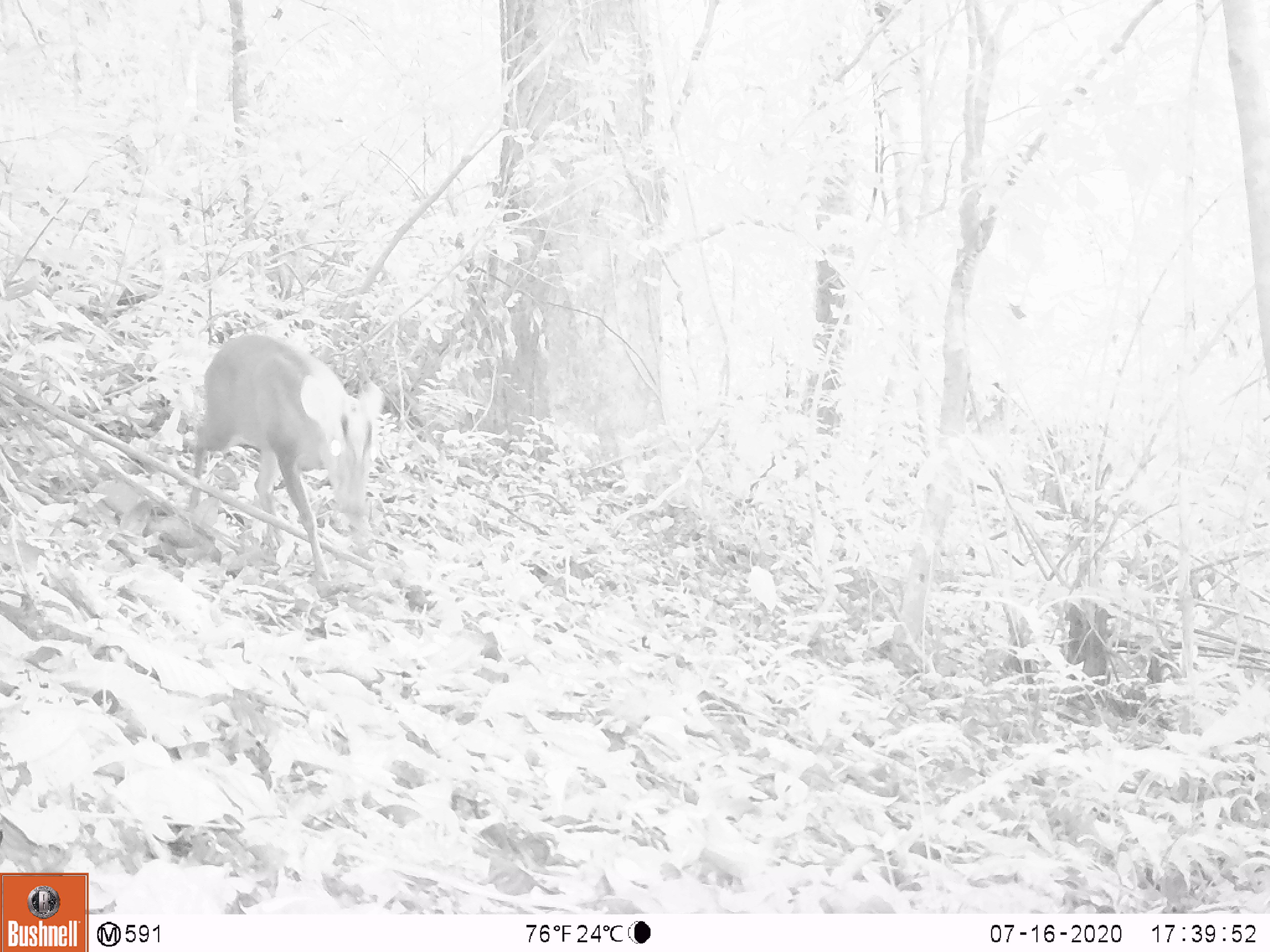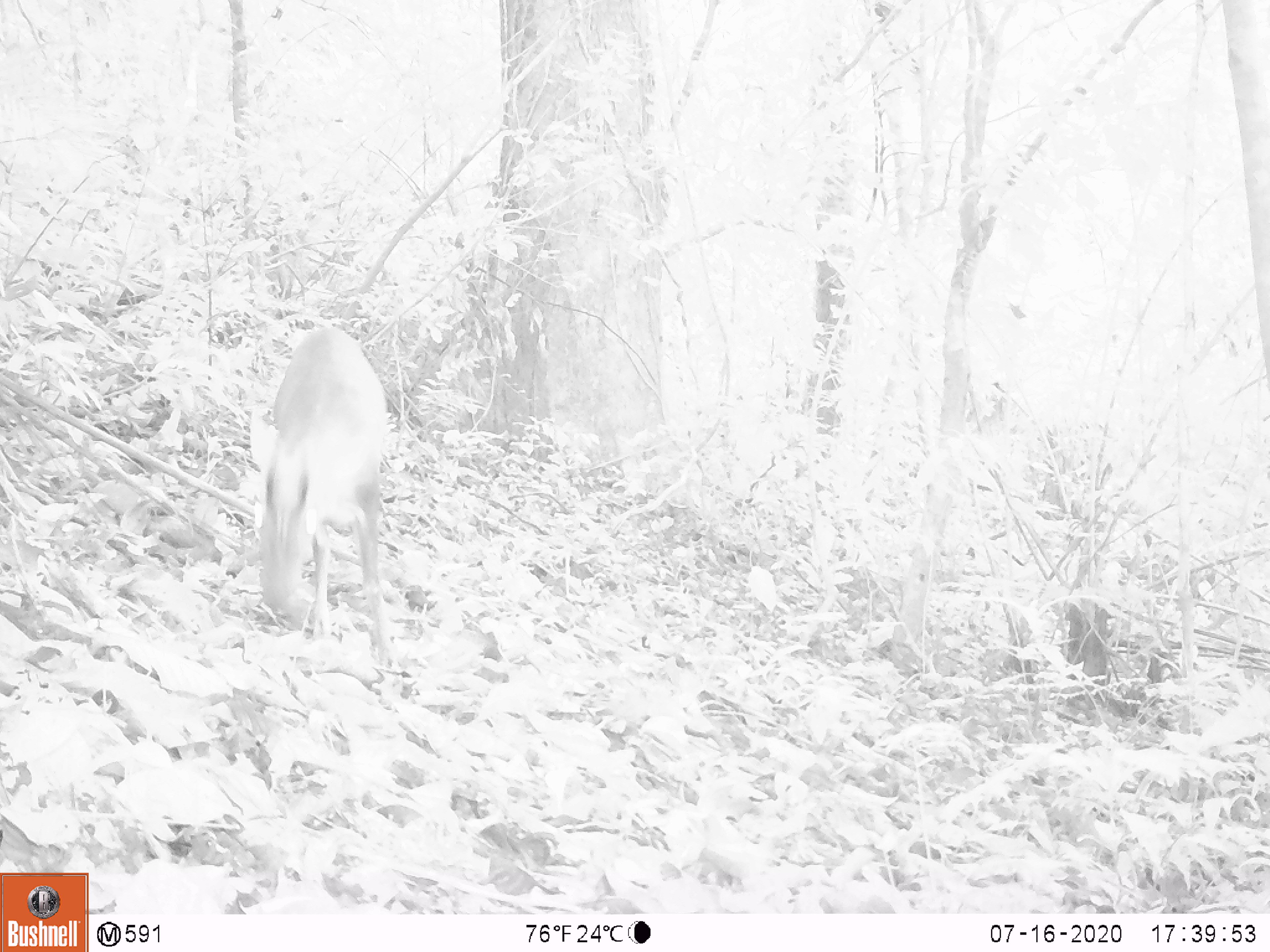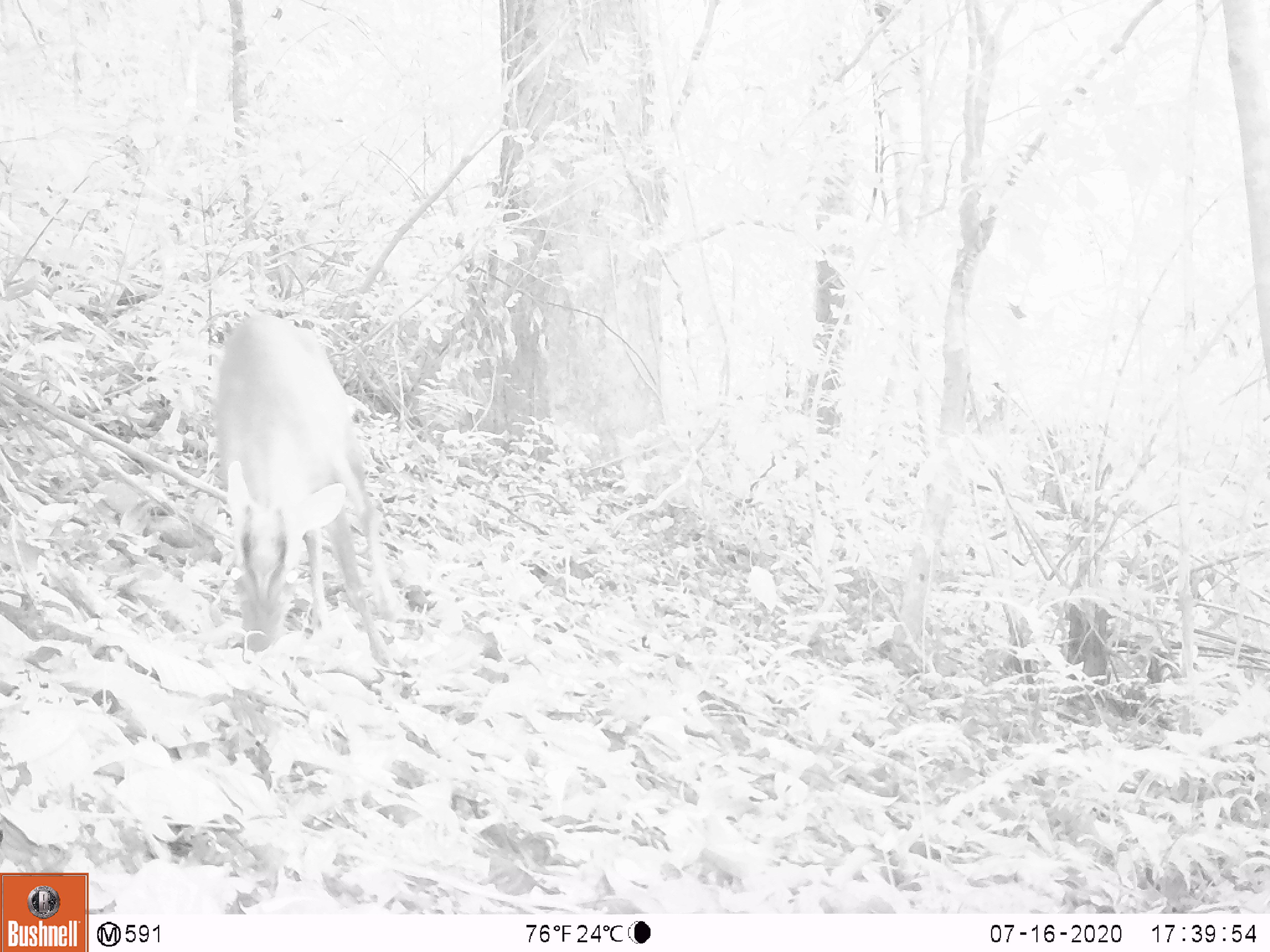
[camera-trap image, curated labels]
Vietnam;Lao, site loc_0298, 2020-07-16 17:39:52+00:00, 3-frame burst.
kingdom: Animalia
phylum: Chordata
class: Mammalia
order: Artiodactyla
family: Cervidae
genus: Muntiacus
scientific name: Muntiacus rooseveltorum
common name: roosevelt's muntjac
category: roosevelts muntjac group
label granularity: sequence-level